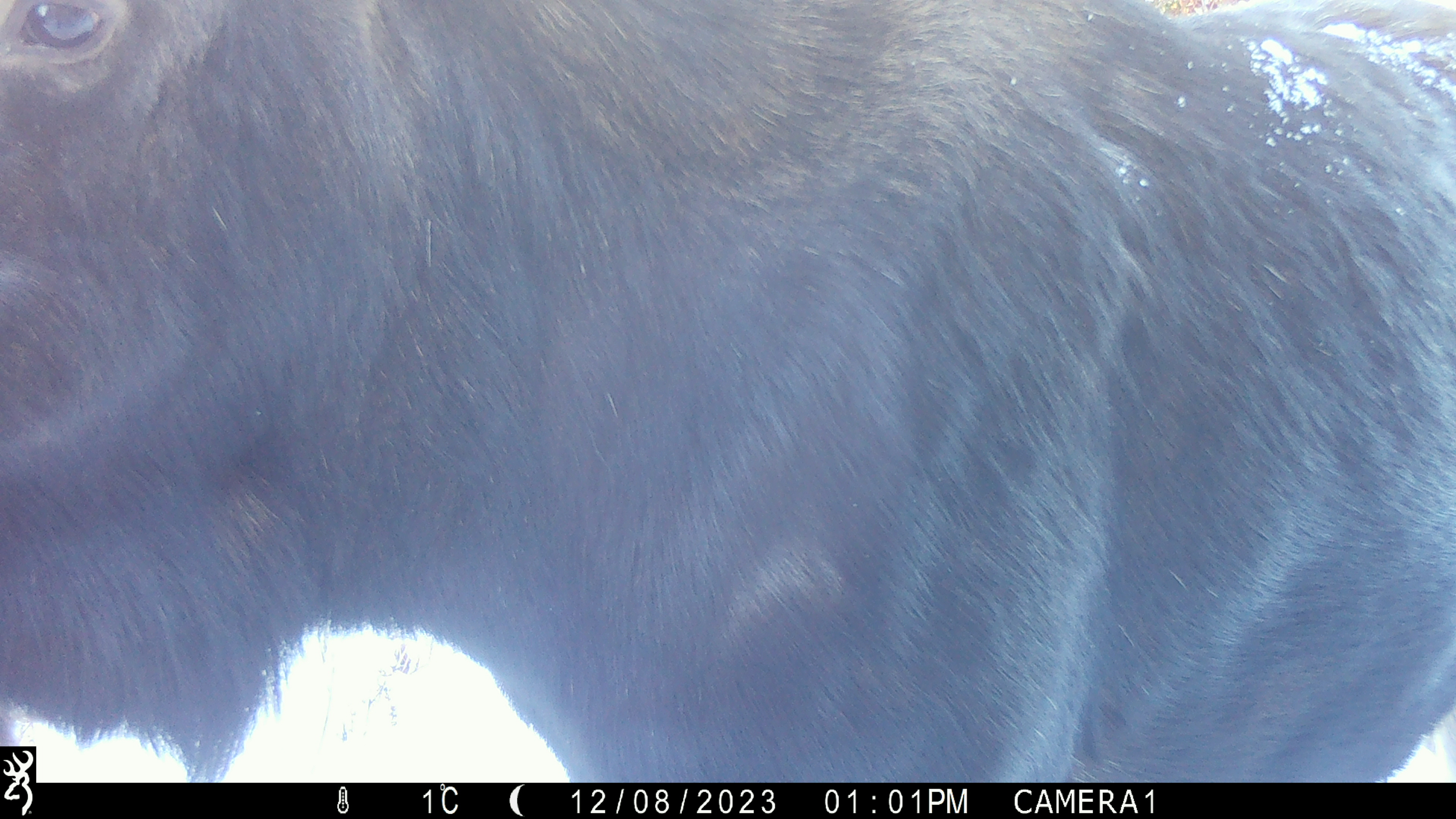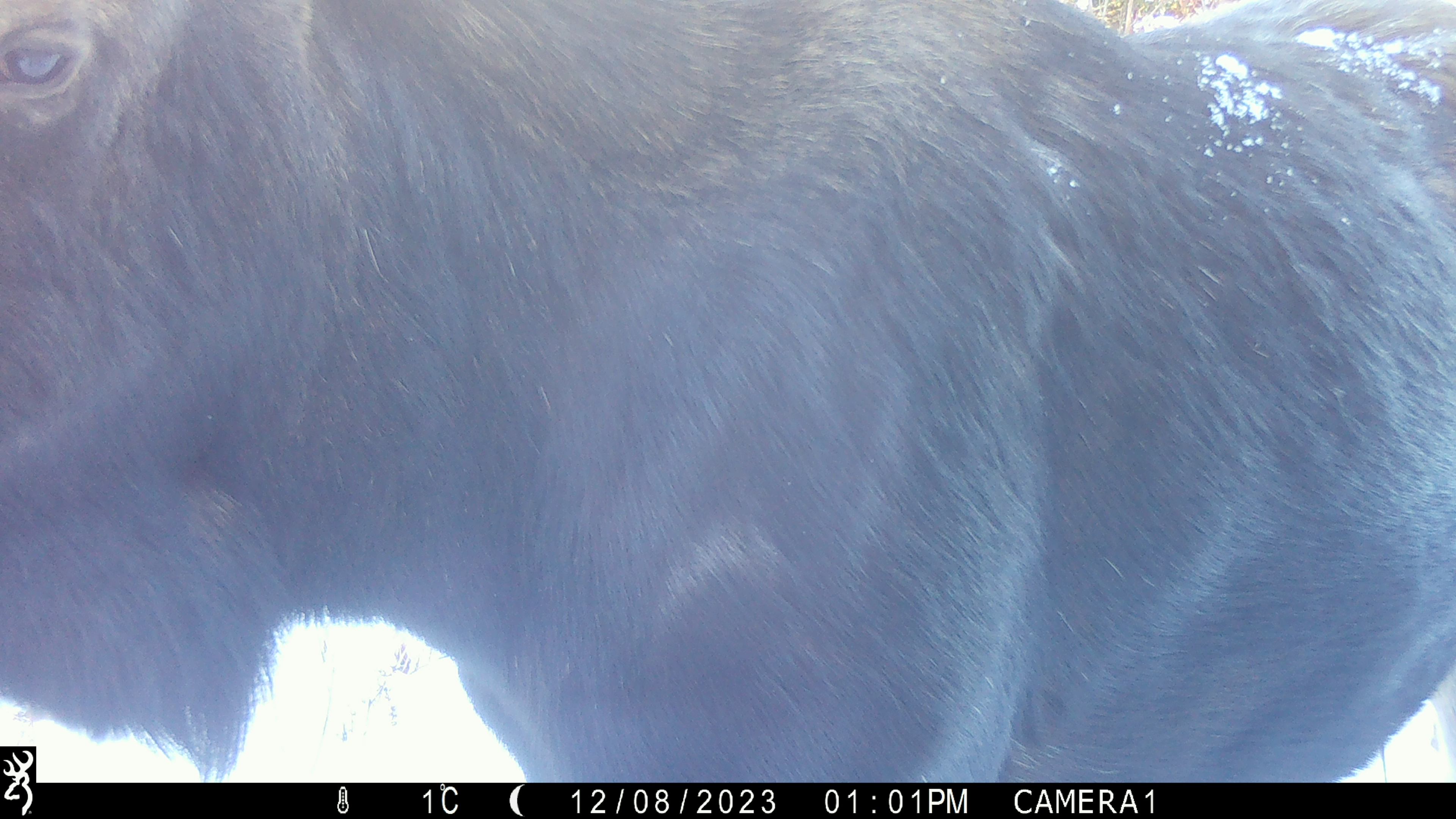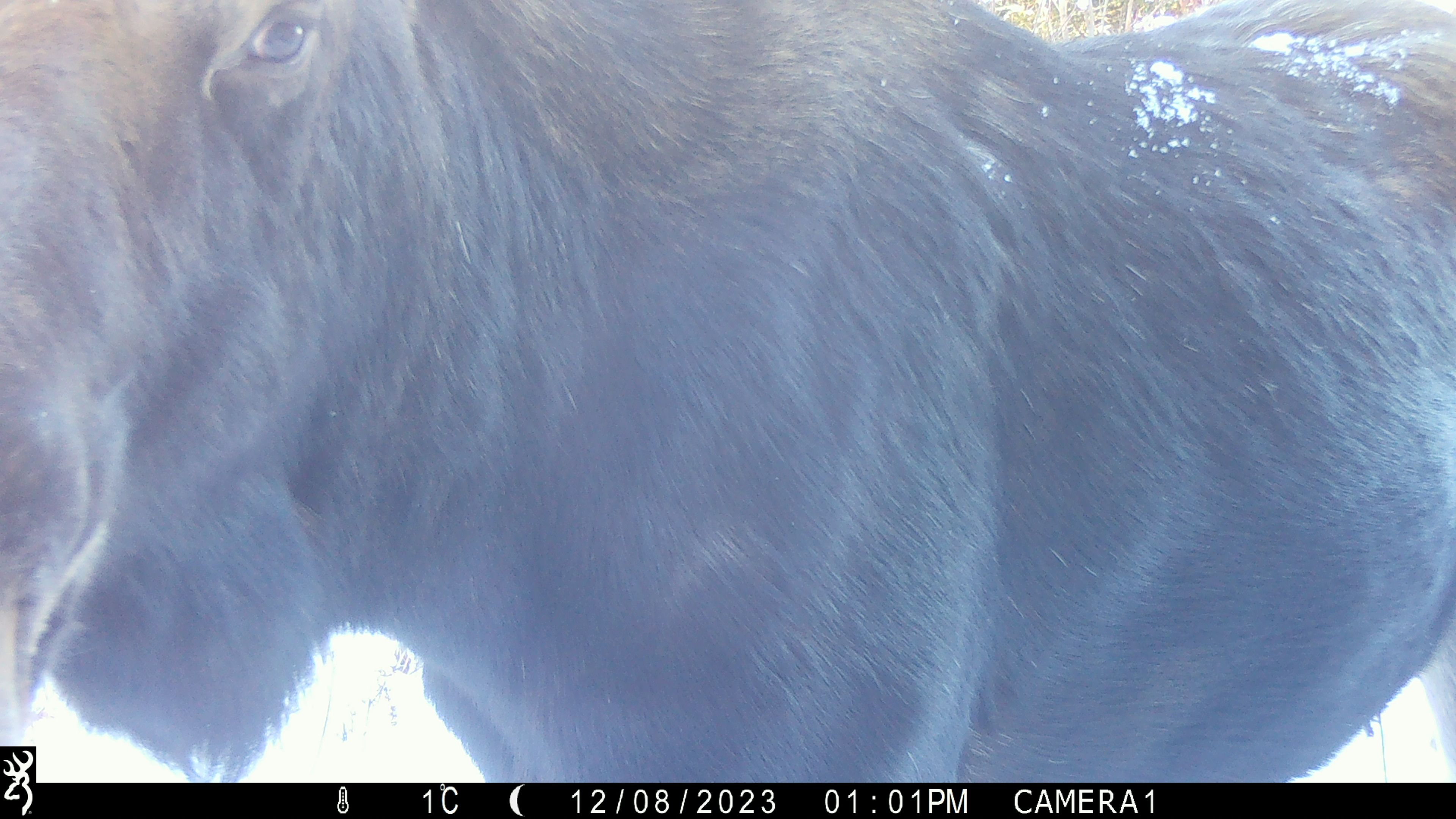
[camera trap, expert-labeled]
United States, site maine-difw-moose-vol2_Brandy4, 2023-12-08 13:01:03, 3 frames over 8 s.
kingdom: Animalia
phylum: Chordata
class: Mammalia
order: Artiodactyla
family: Cervidae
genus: Alces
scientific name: Alces alces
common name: moose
Moose (Alces alces).